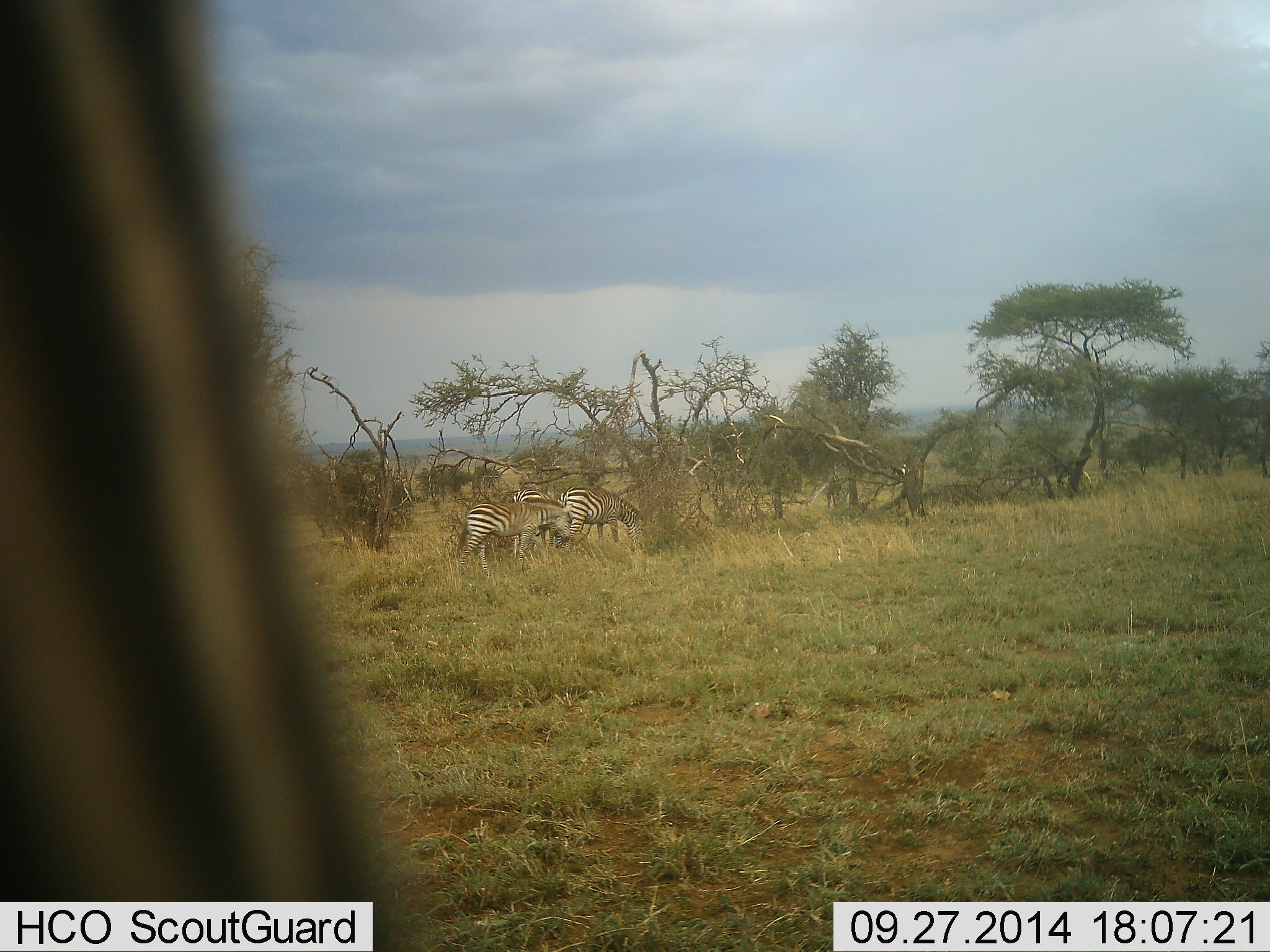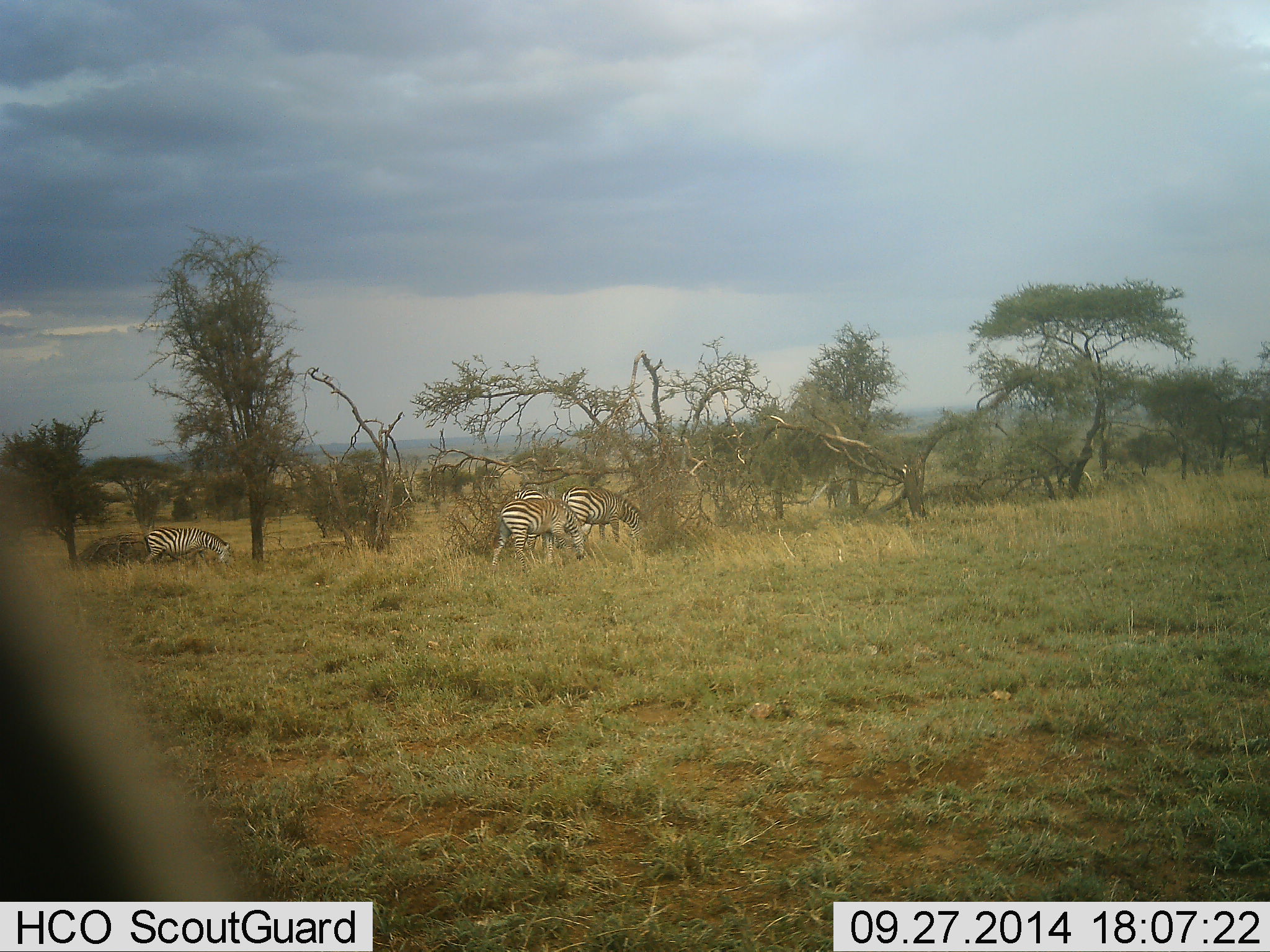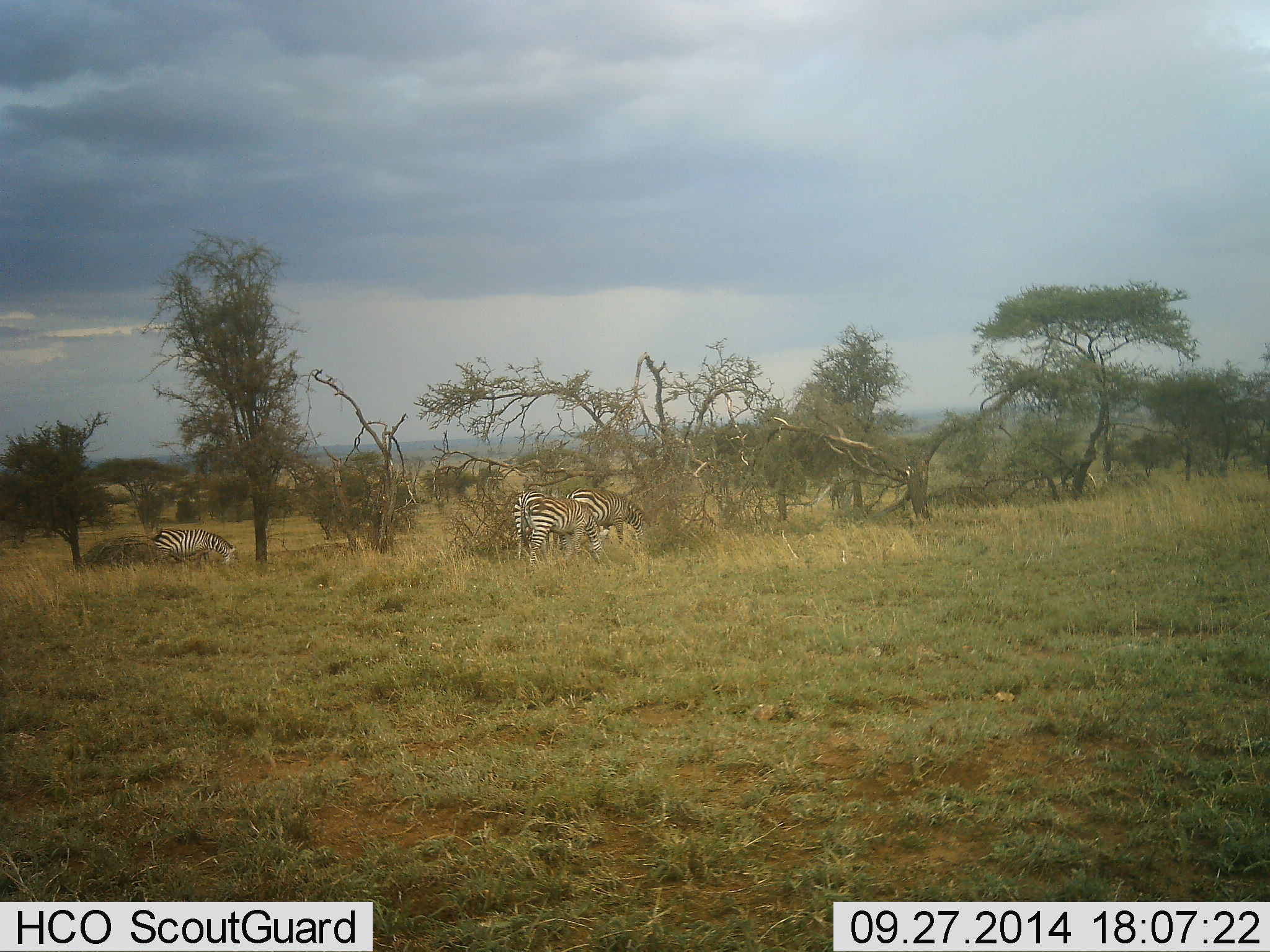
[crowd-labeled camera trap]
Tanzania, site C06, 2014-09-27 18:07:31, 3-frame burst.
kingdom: Animalia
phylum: Chordata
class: Mammalia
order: Perissodactyla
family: Equidae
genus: Equus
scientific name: Equus quagga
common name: plains zebra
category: zebra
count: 4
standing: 30%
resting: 0%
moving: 60%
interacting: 0%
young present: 0%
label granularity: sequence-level